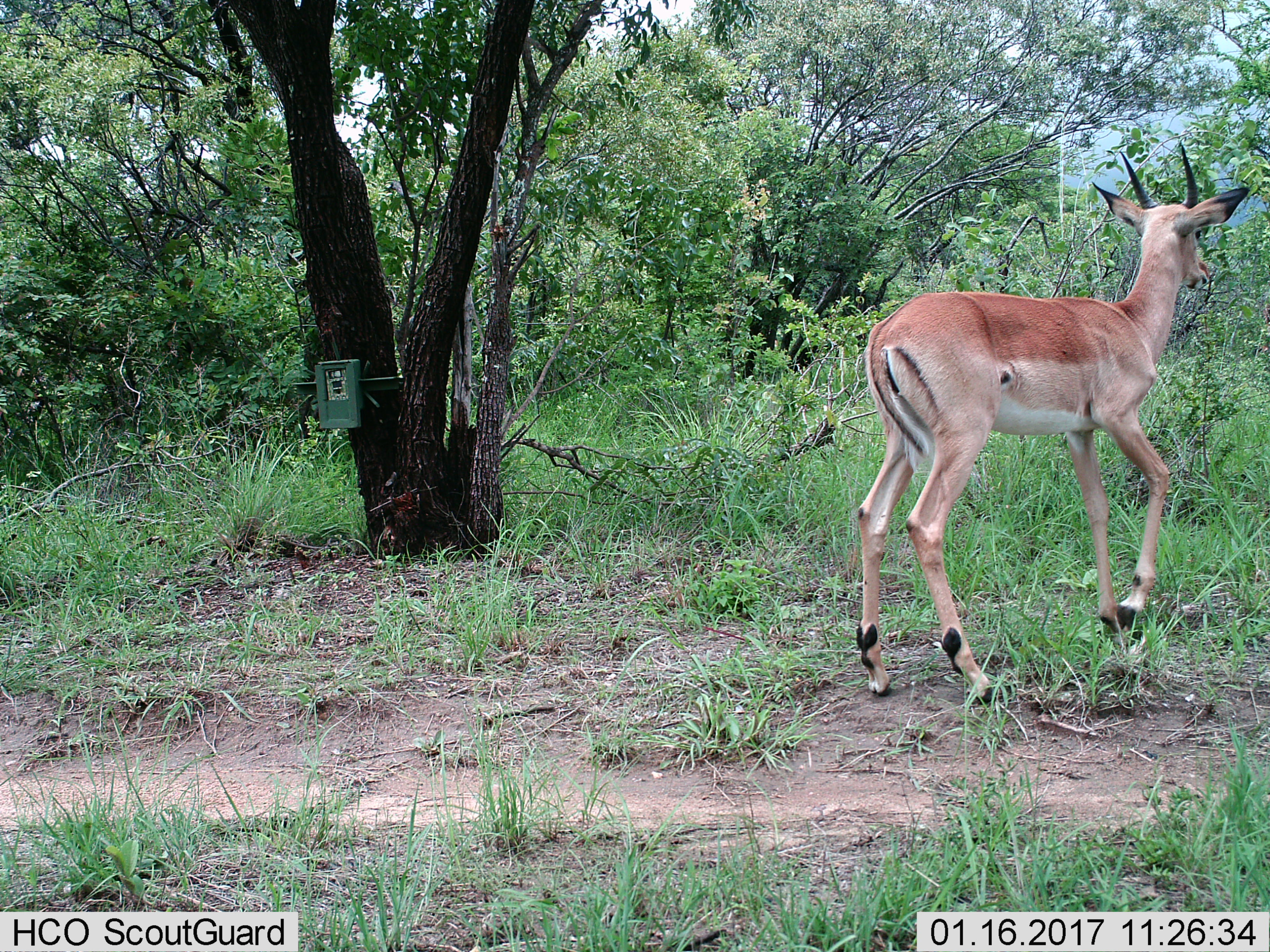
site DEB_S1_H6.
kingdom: Animalia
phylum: Chordata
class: Mammalia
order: Artiodactyla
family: Bovidae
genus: Aepyceros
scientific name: Aepyceros melampus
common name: impala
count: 1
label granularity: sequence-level